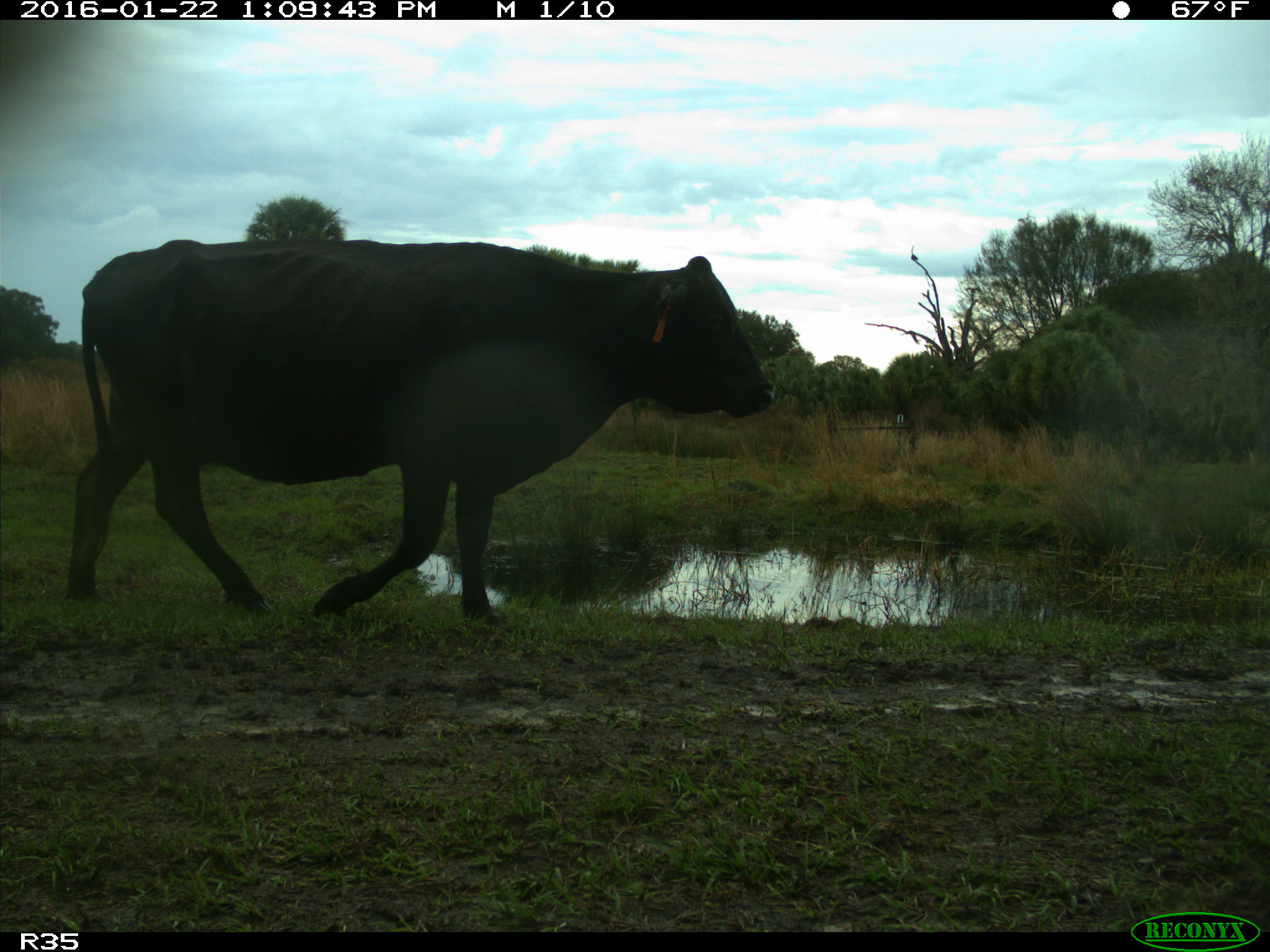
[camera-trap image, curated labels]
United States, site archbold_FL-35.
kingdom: Animalia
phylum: Chordata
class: Mammalia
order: Artiodactyla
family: Bovidae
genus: Bos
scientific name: Bos taurus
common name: domestic cow